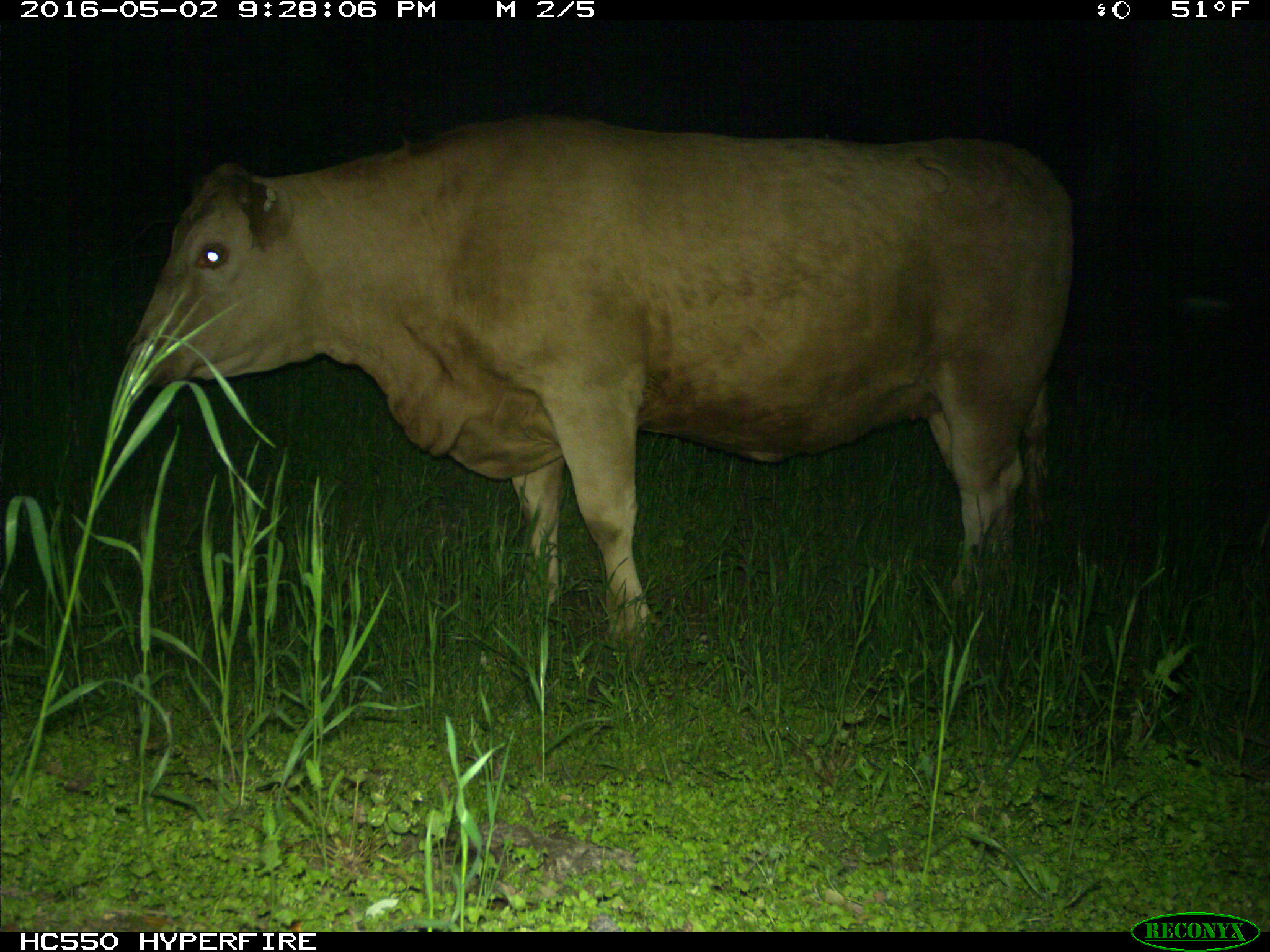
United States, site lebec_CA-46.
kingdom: Animalia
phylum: Chordata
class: Mammalia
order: Artiodactyla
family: Bovidae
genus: Bos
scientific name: Bos taurus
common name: domestic cow